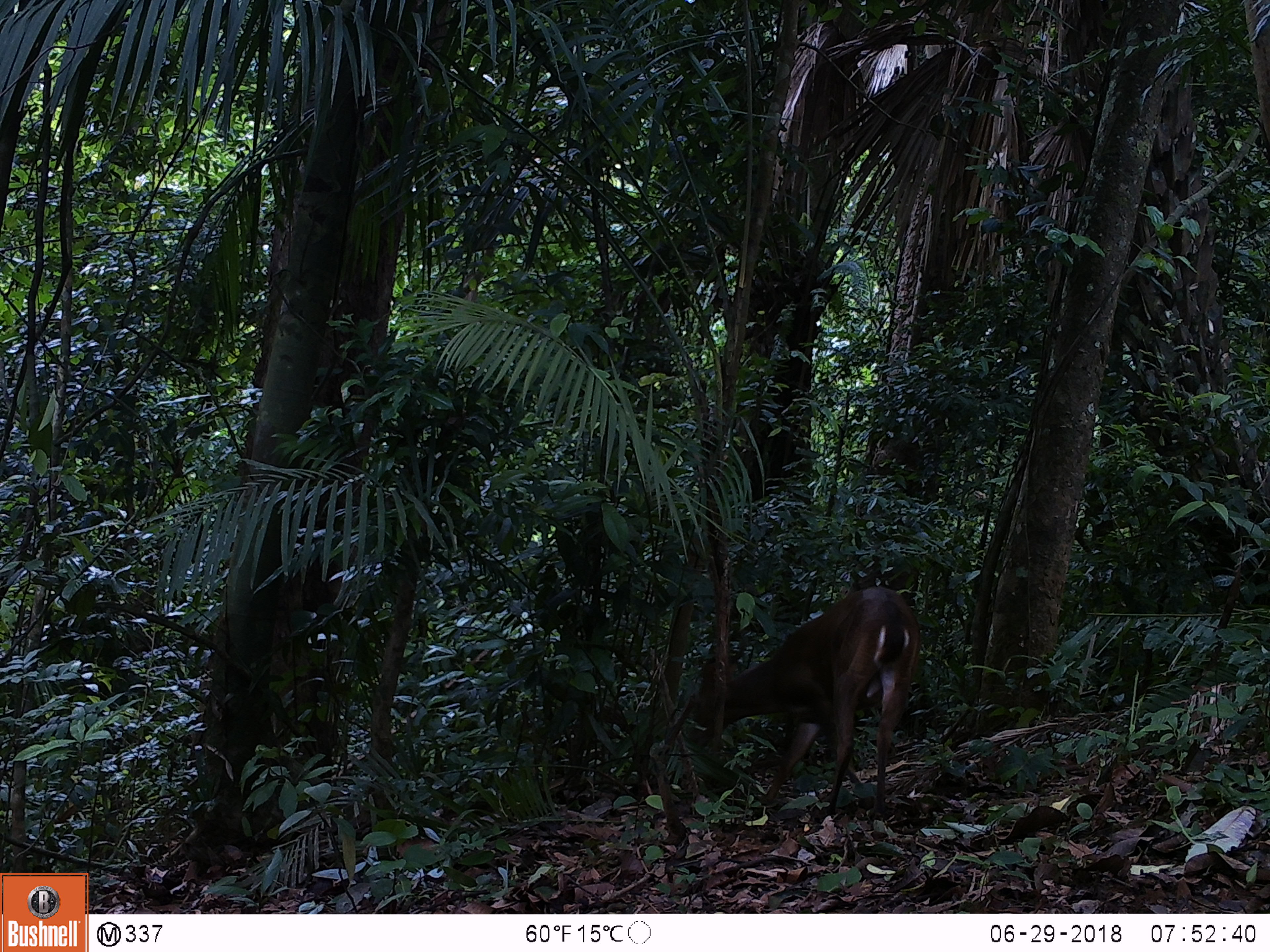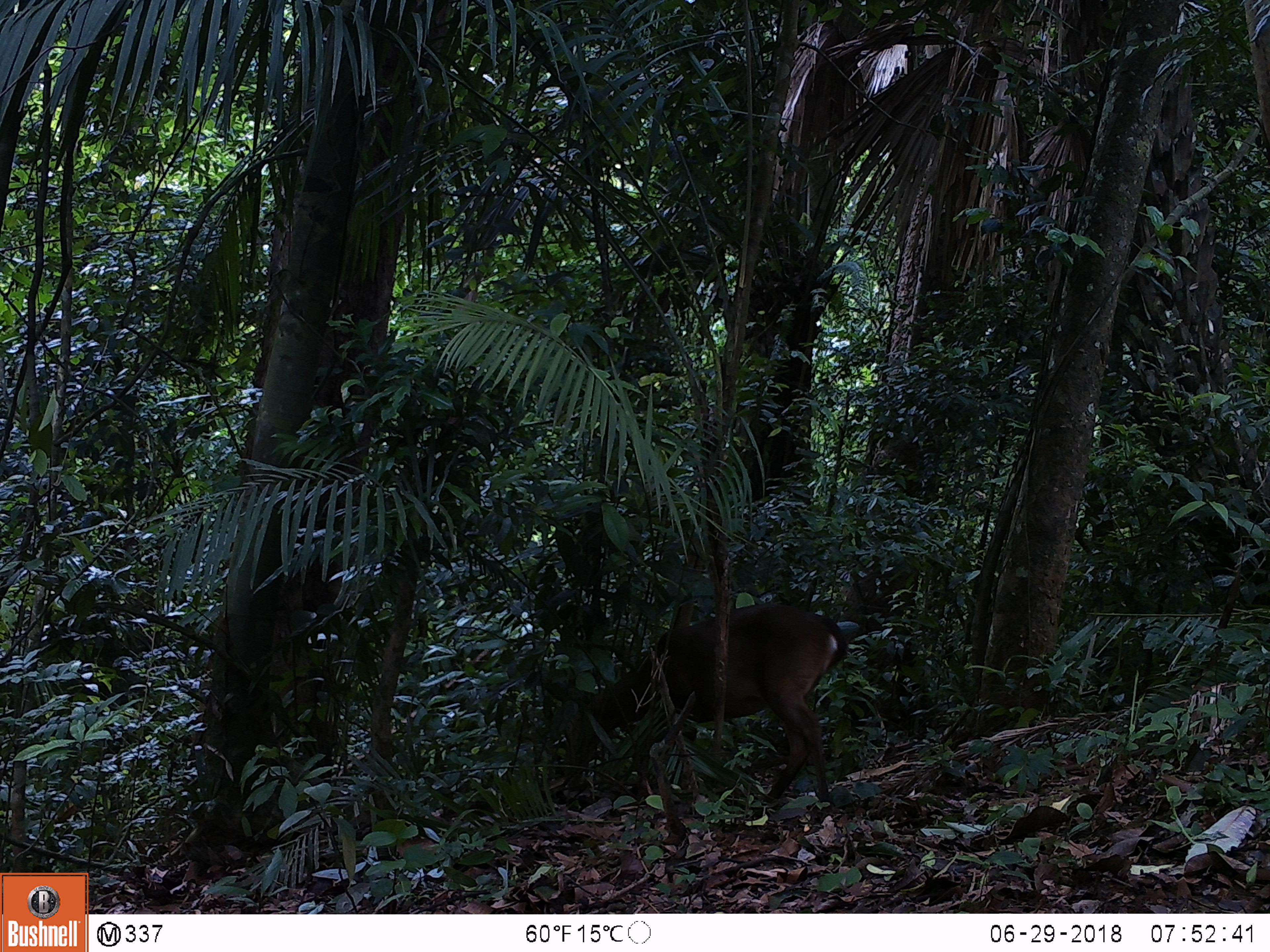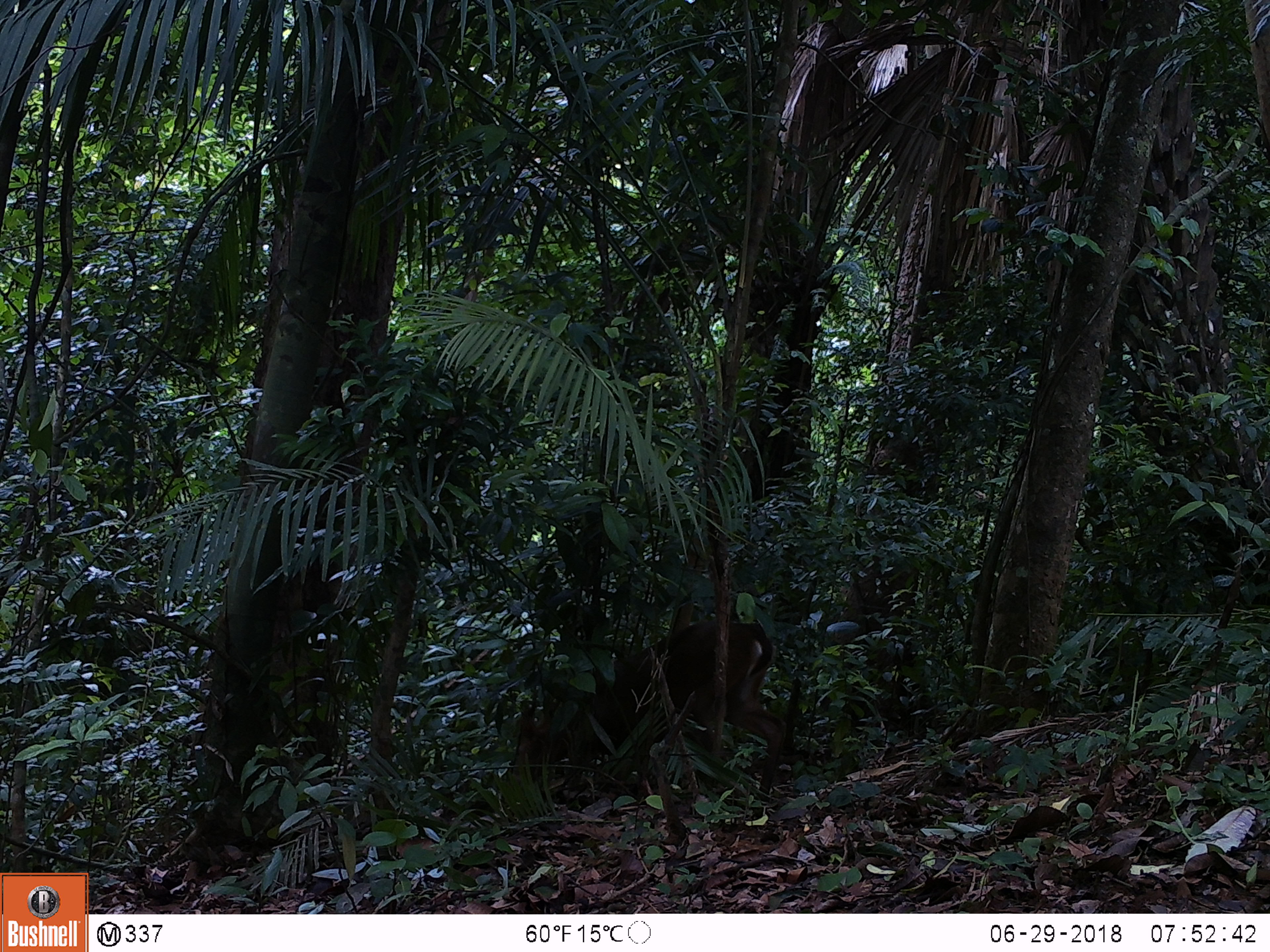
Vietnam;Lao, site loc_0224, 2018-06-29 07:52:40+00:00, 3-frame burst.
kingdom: Animalia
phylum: Chordata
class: Mammalia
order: Artiodactyla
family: Cervidae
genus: Muntiacus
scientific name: Muntiacus vuquangensis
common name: large-antlered muntjac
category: large antlered muntjac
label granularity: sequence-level